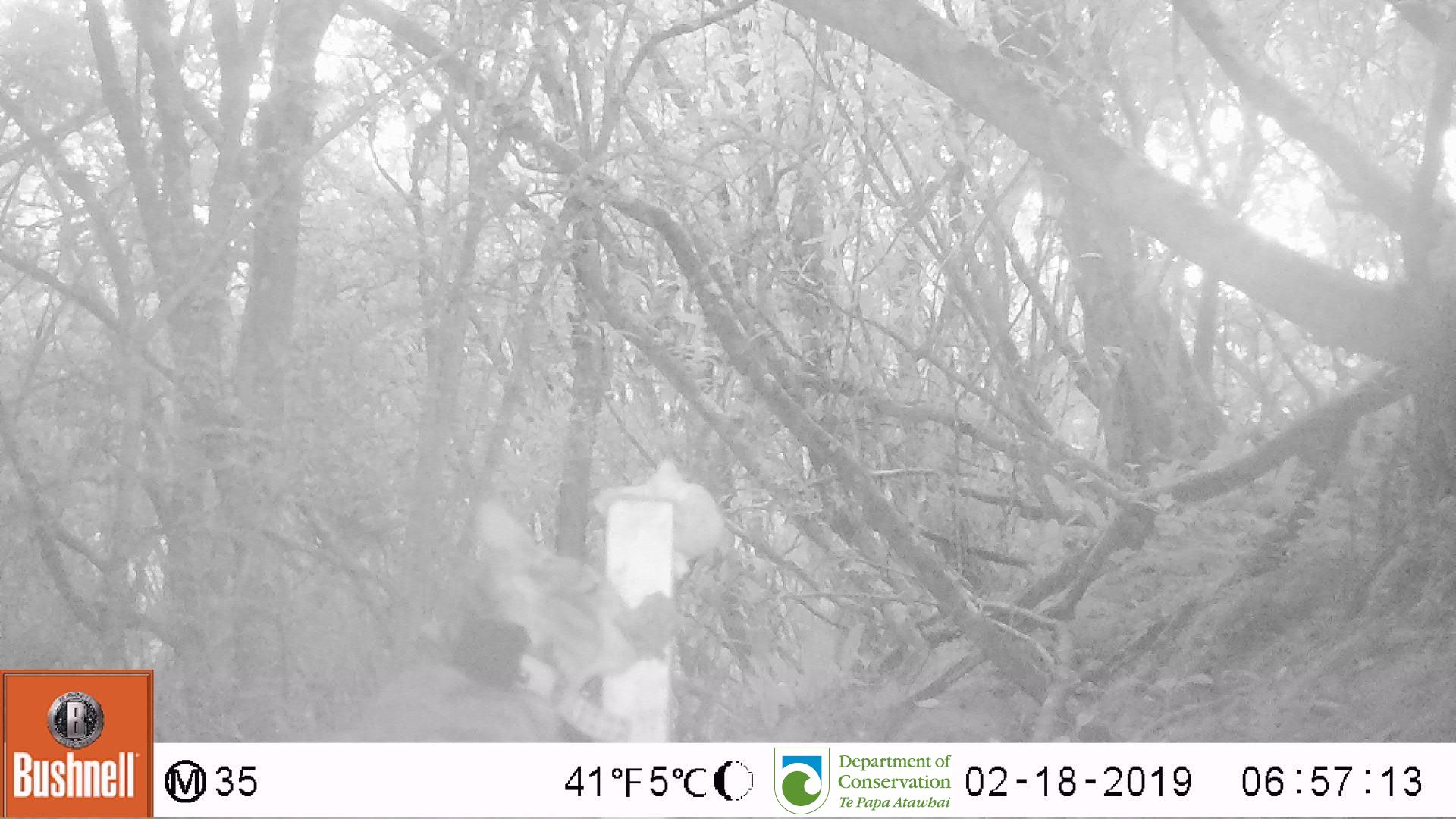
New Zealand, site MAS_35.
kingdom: Animalia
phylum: Chordata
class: Mammalia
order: Carnivora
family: Felidae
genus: Felis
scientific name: Felis catus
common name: domestic cat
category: cat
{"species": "cat (domestic cat) (Felis catus)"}